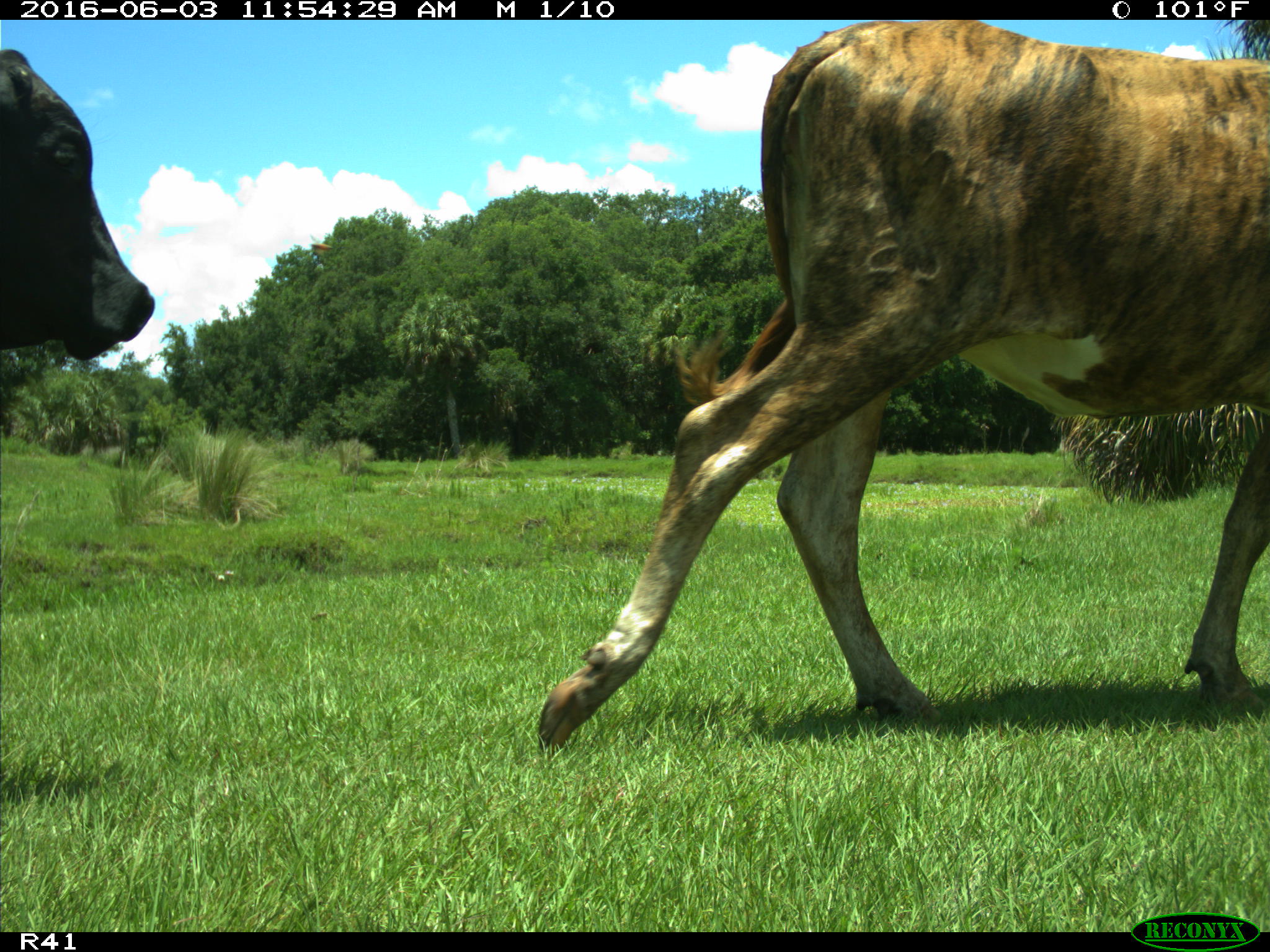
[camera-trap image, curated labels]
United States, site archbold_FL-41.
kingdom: Animalia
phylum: Chordata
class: Mammalia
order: Artiodactyla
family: Bovidae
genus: Bos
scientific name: Bos taurus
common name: domestic cow